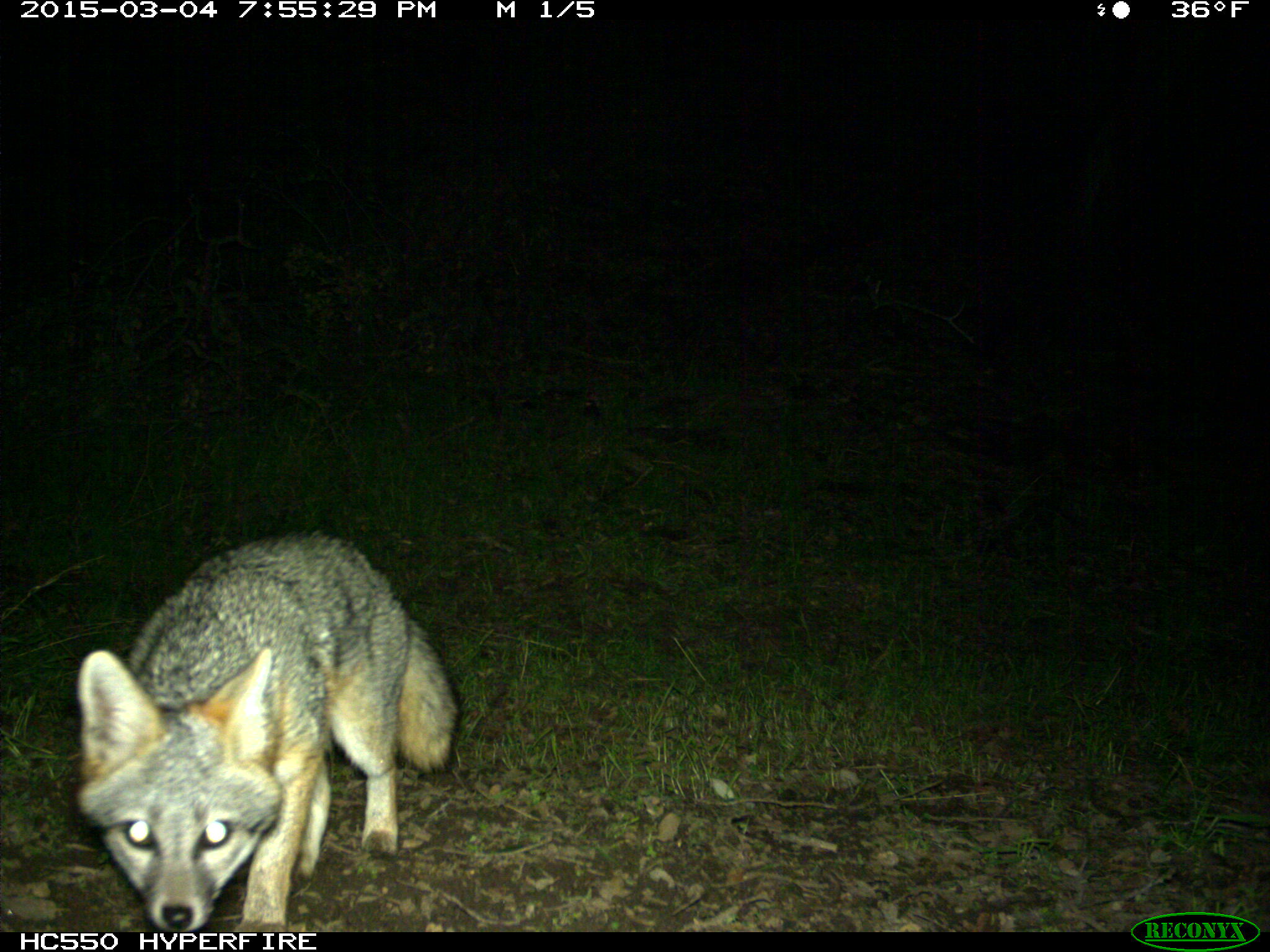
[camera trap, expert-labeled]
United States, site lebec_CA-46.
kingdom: Animalia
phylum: Chordata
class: Mammalia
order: Carnivora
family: Canidae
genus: Urocyon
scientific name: Urocyon cinereoargenteus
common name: gray fox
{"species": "Urocyon cinereoargenteus (gray fox)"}